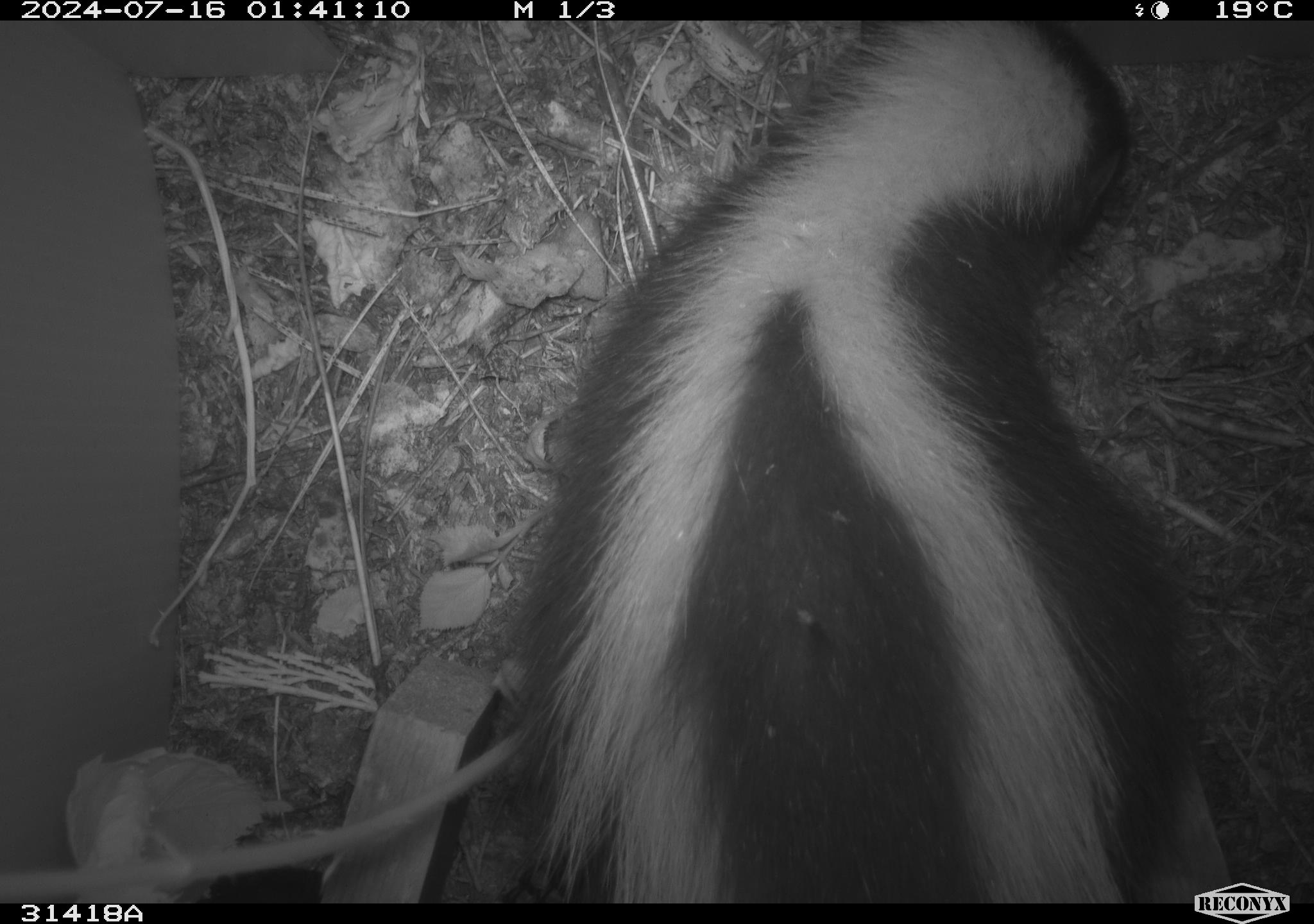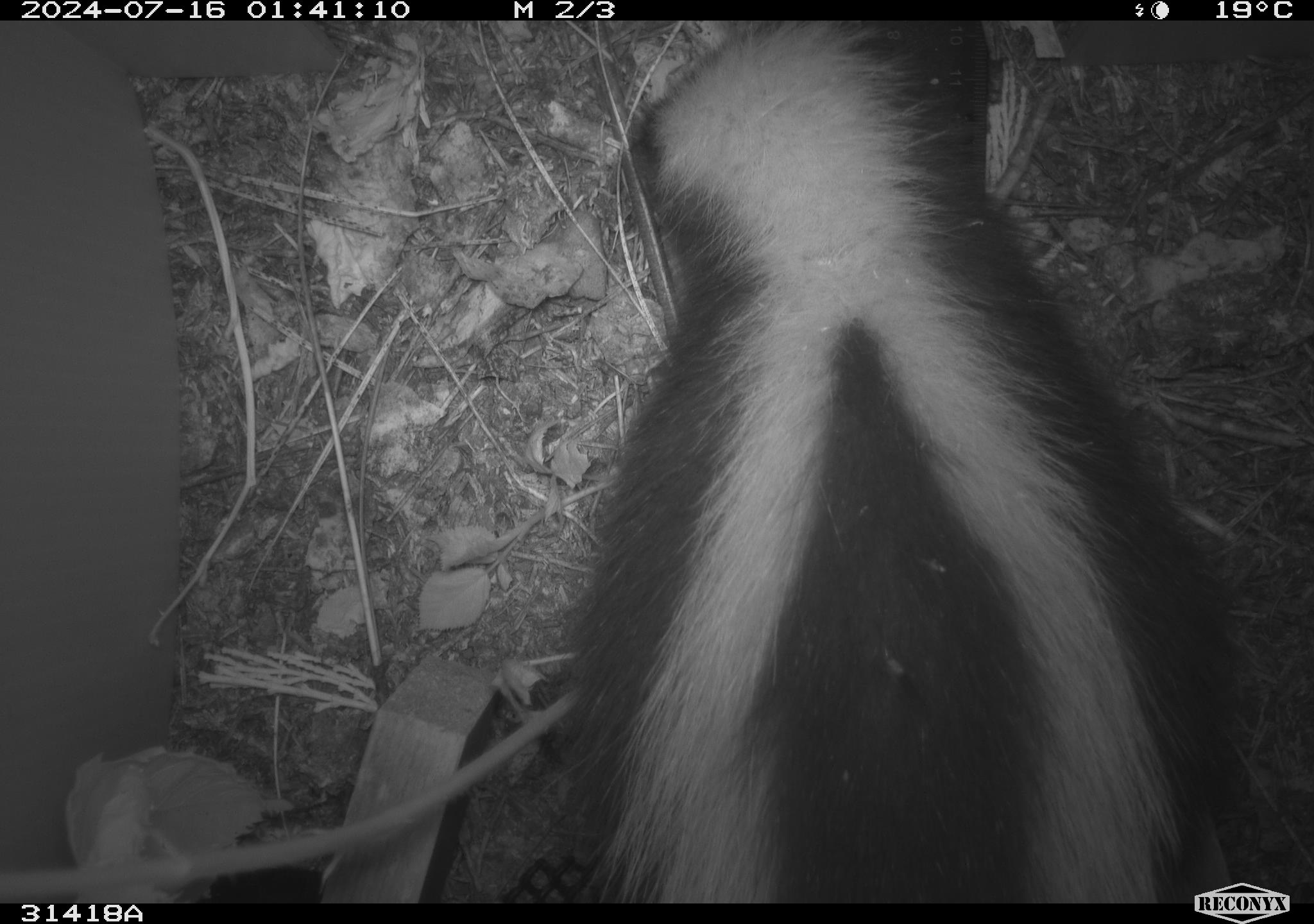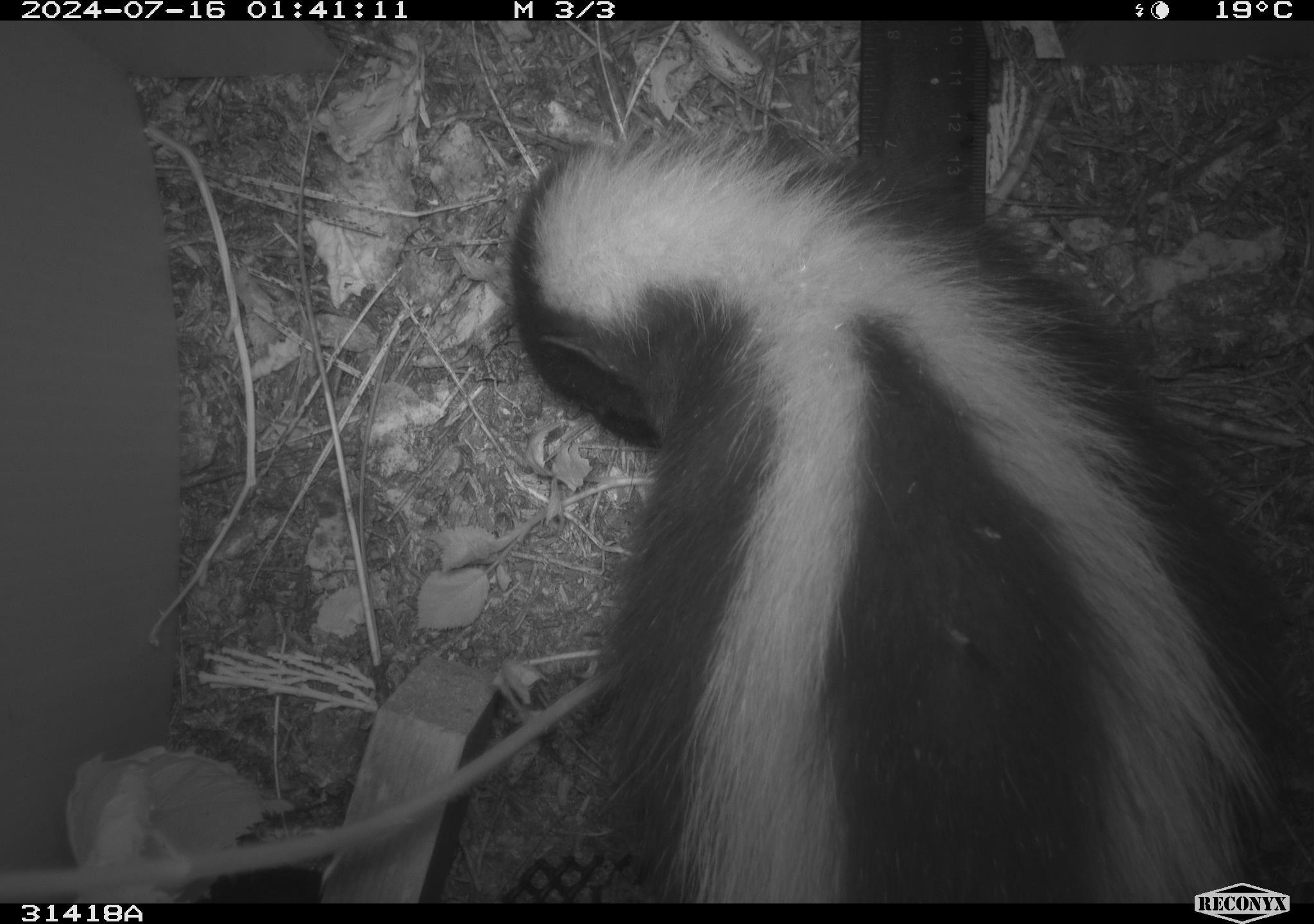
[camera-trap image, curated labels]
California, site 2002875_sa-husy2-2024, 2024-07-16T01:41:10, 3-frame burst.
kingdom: Animalia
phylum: Chordata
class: Mammalia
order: Carnivora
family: Mephitidae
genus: Mephitis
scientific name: Mephitis mephitis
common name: striped skunk